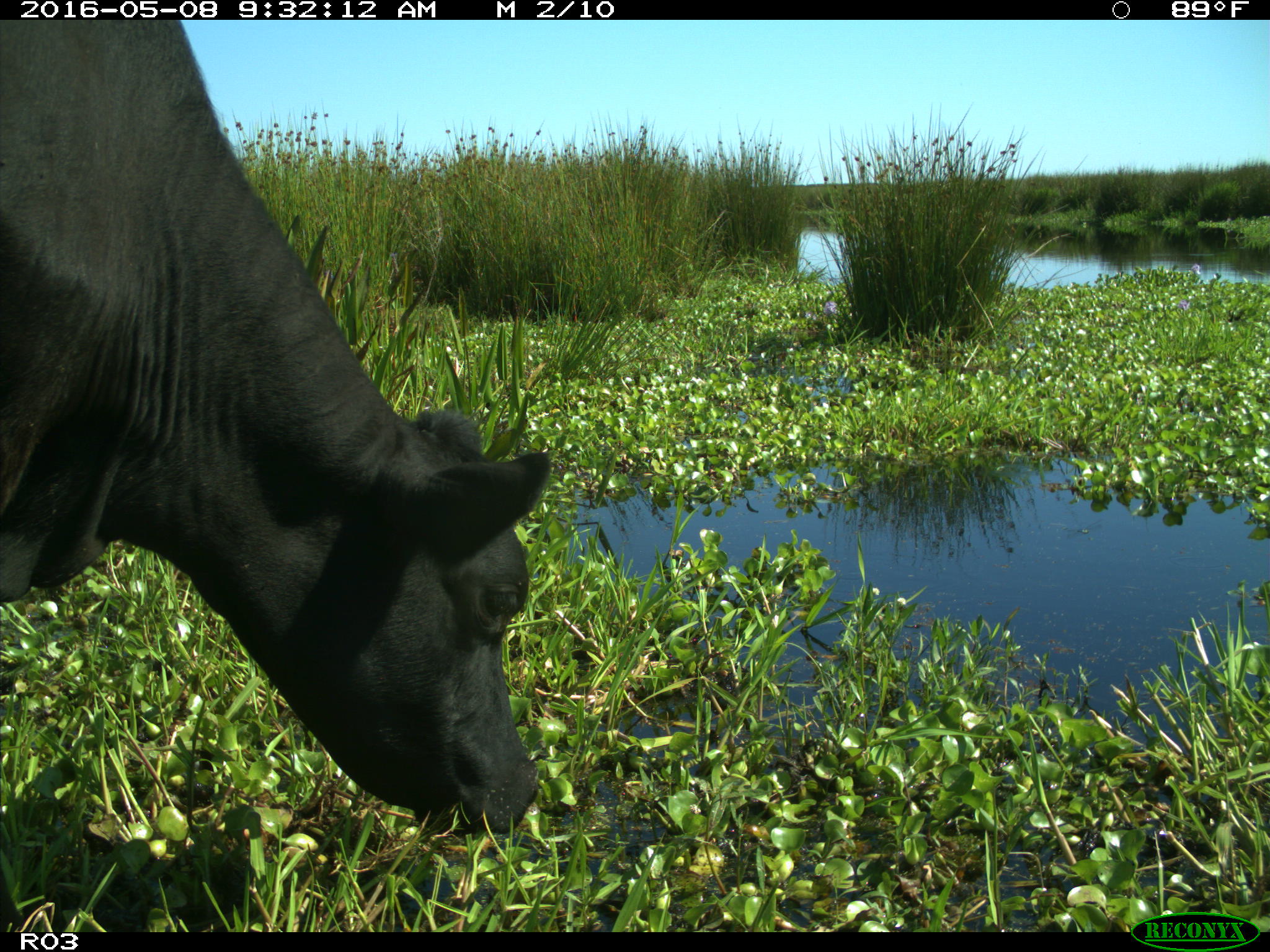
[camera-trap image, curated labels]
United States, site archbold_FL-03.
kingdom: Animalia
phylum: Chordata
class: Mammalia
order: Artiodactyla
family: Bovidae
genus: Bos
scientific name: Bos taurus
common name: domestic cow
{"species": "Bos taurus (domestic cow)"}